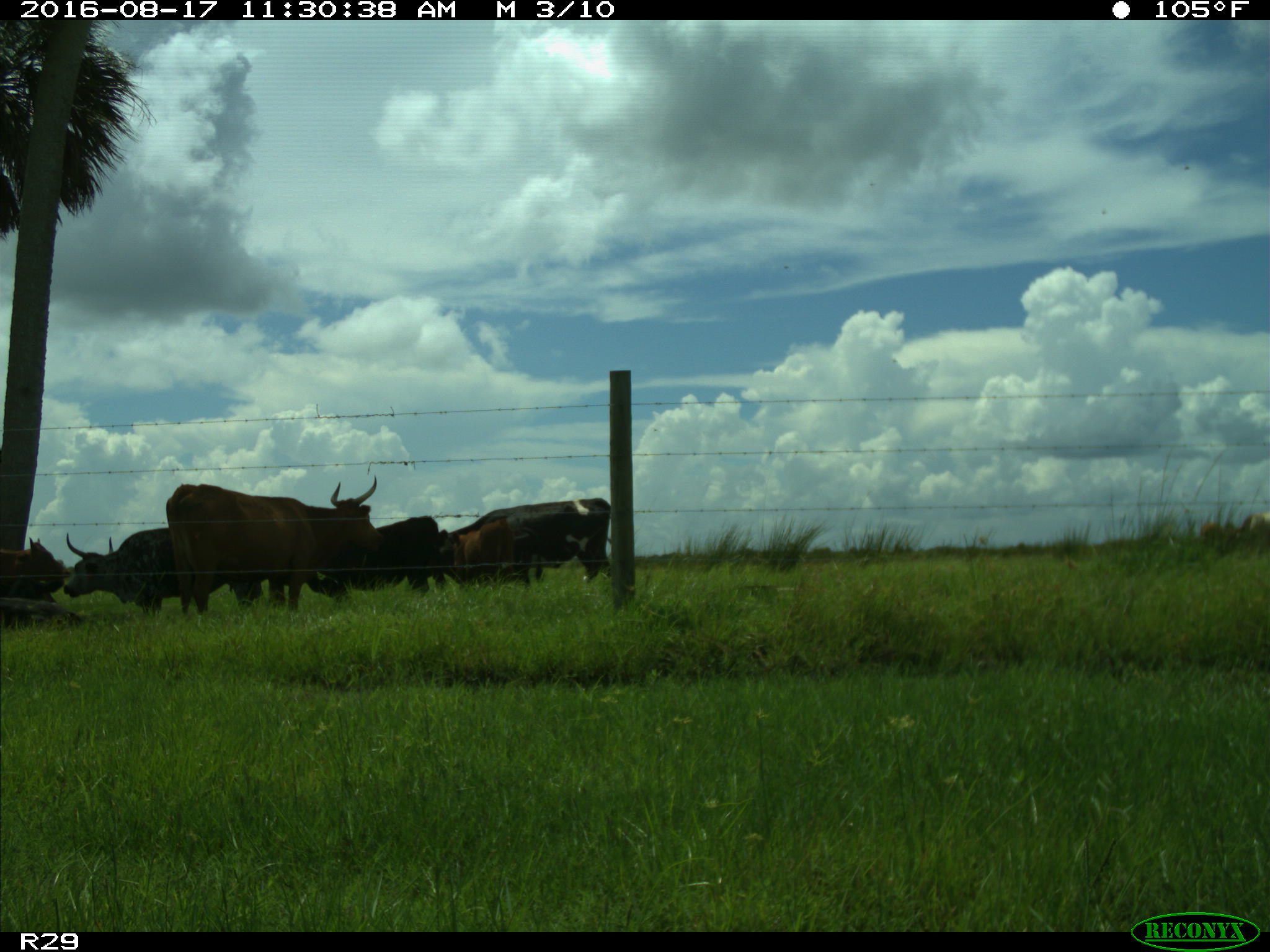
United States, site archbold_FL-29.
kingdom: Animalia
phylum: Chordata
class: Mammalia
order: Artiodactyla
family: Bovidae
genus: Bos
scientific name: Bos taurus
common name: domestic cow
Bos taurus (domestic cow).